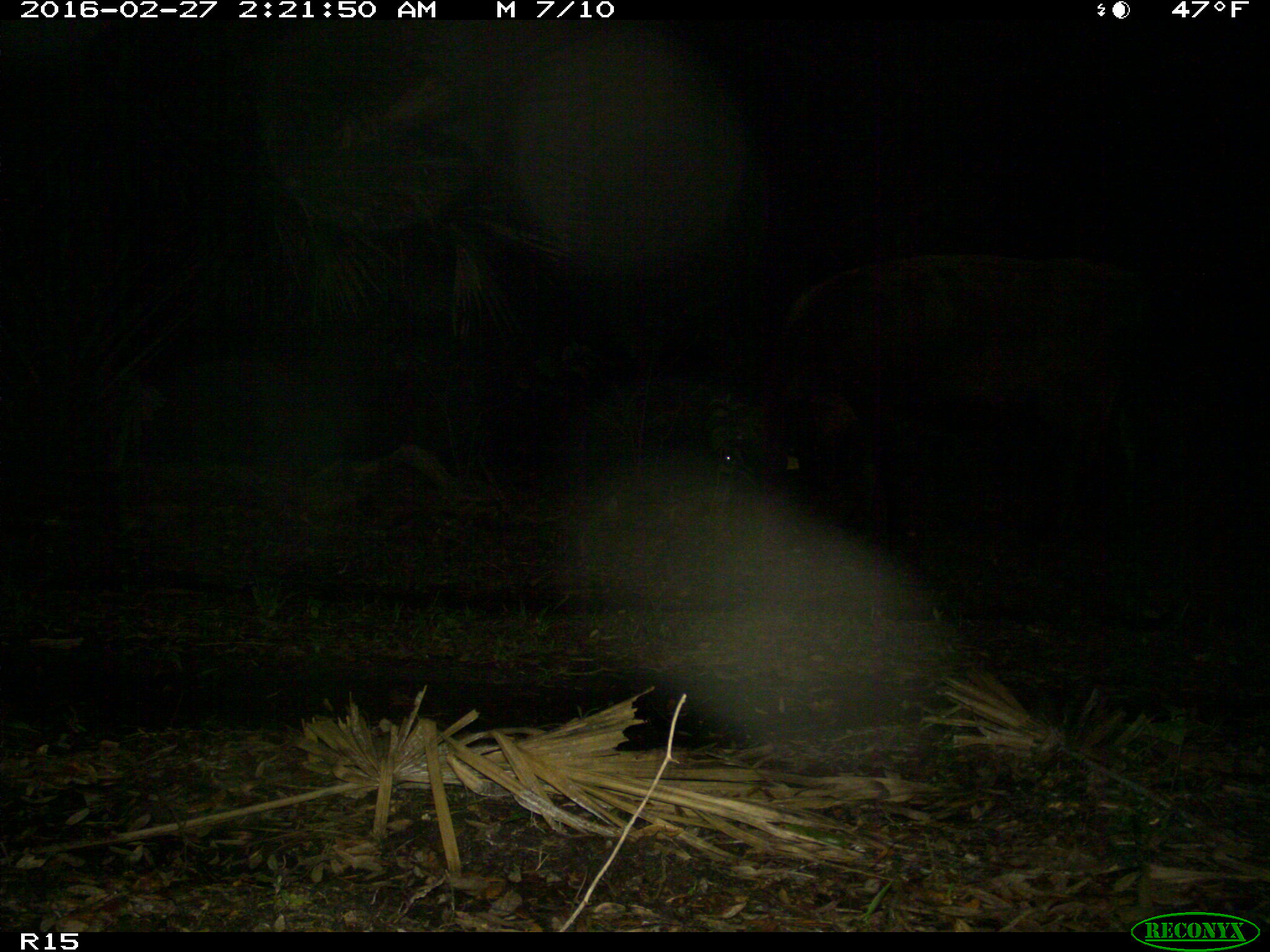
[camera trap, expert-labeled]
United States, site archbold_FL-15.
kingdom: Animalia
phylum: Chordata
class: Mammalia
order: Artiodactyla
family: Bovidae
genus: Bos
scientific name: Bos taurus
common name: domestic cow